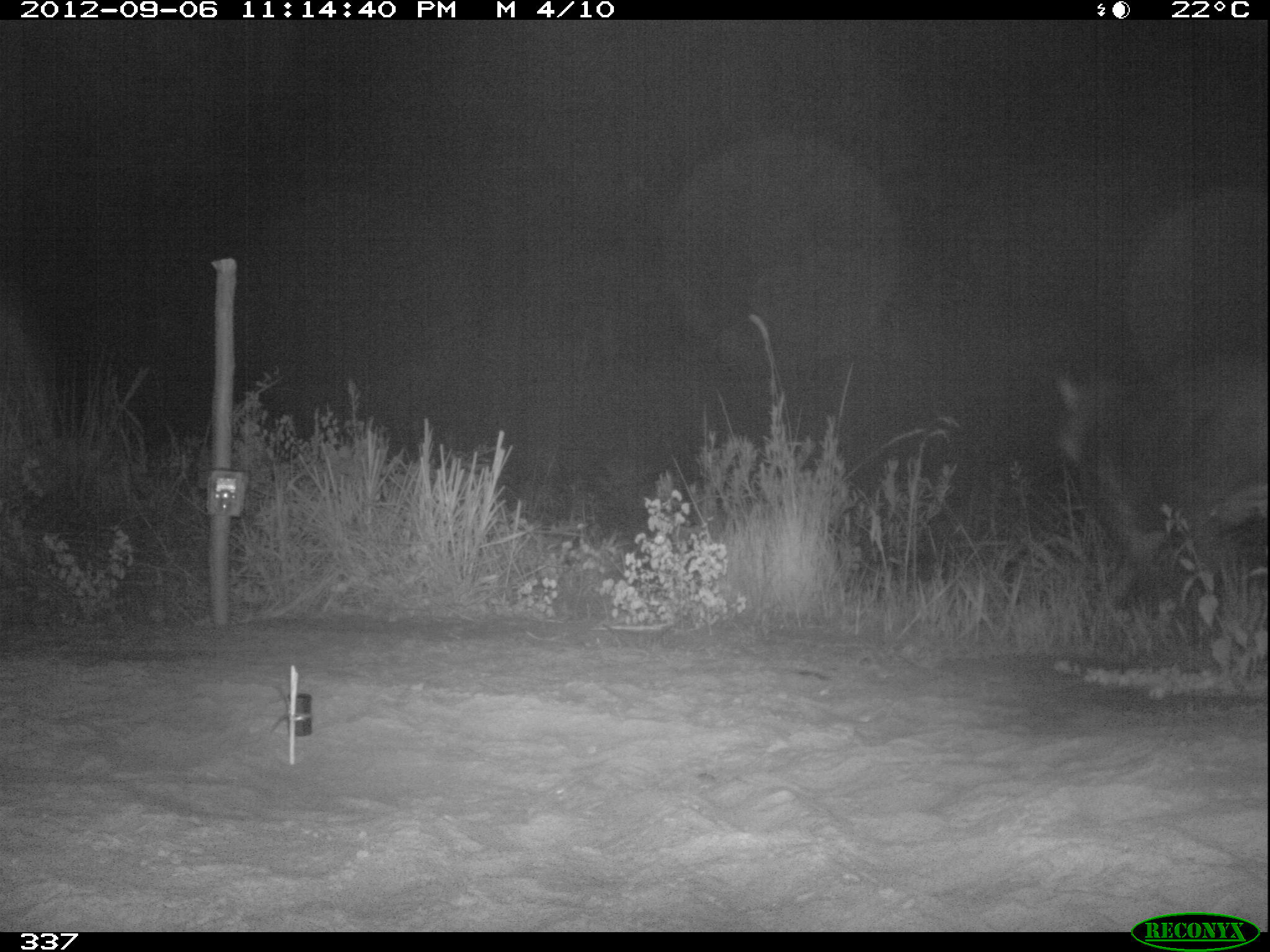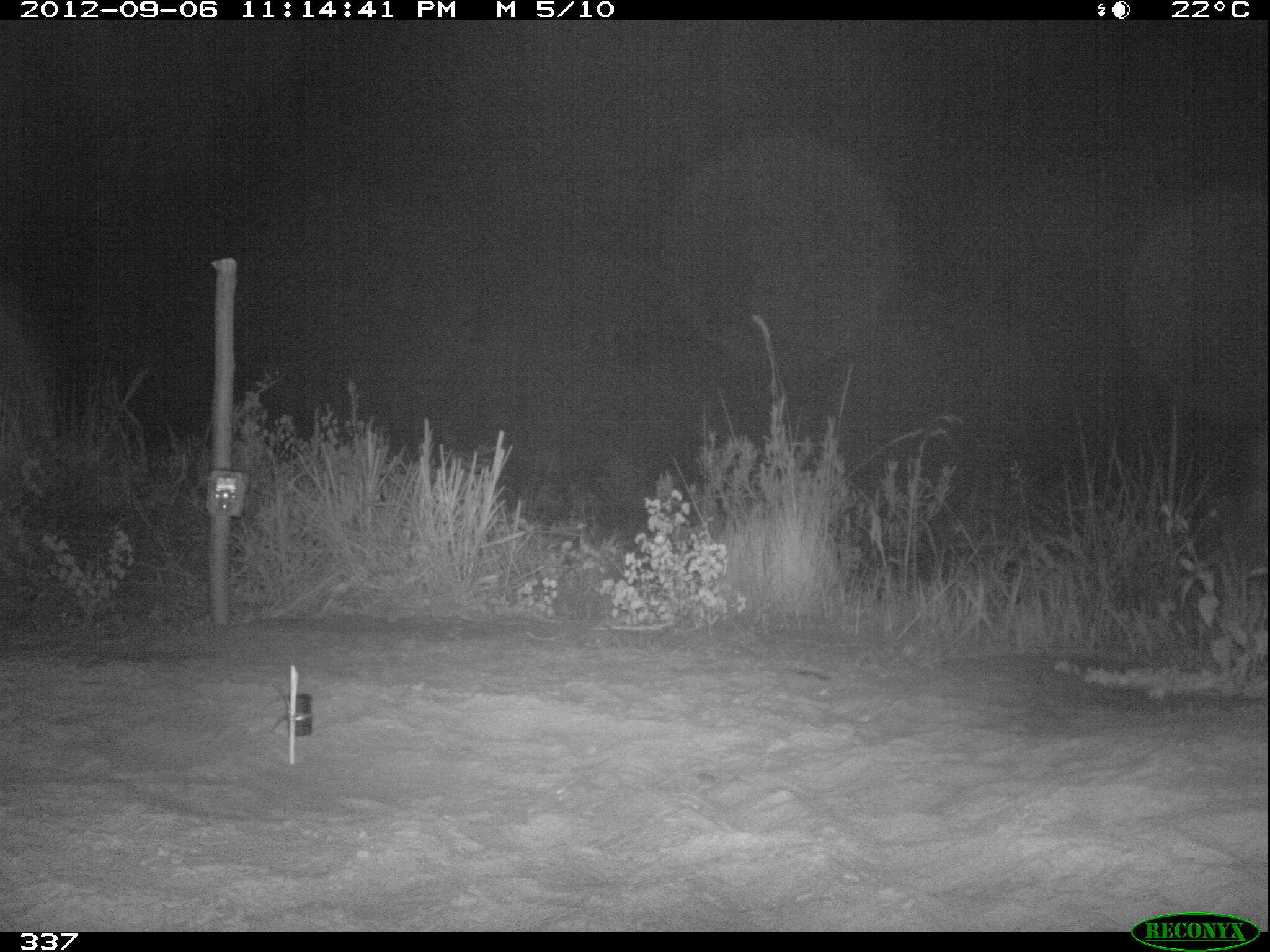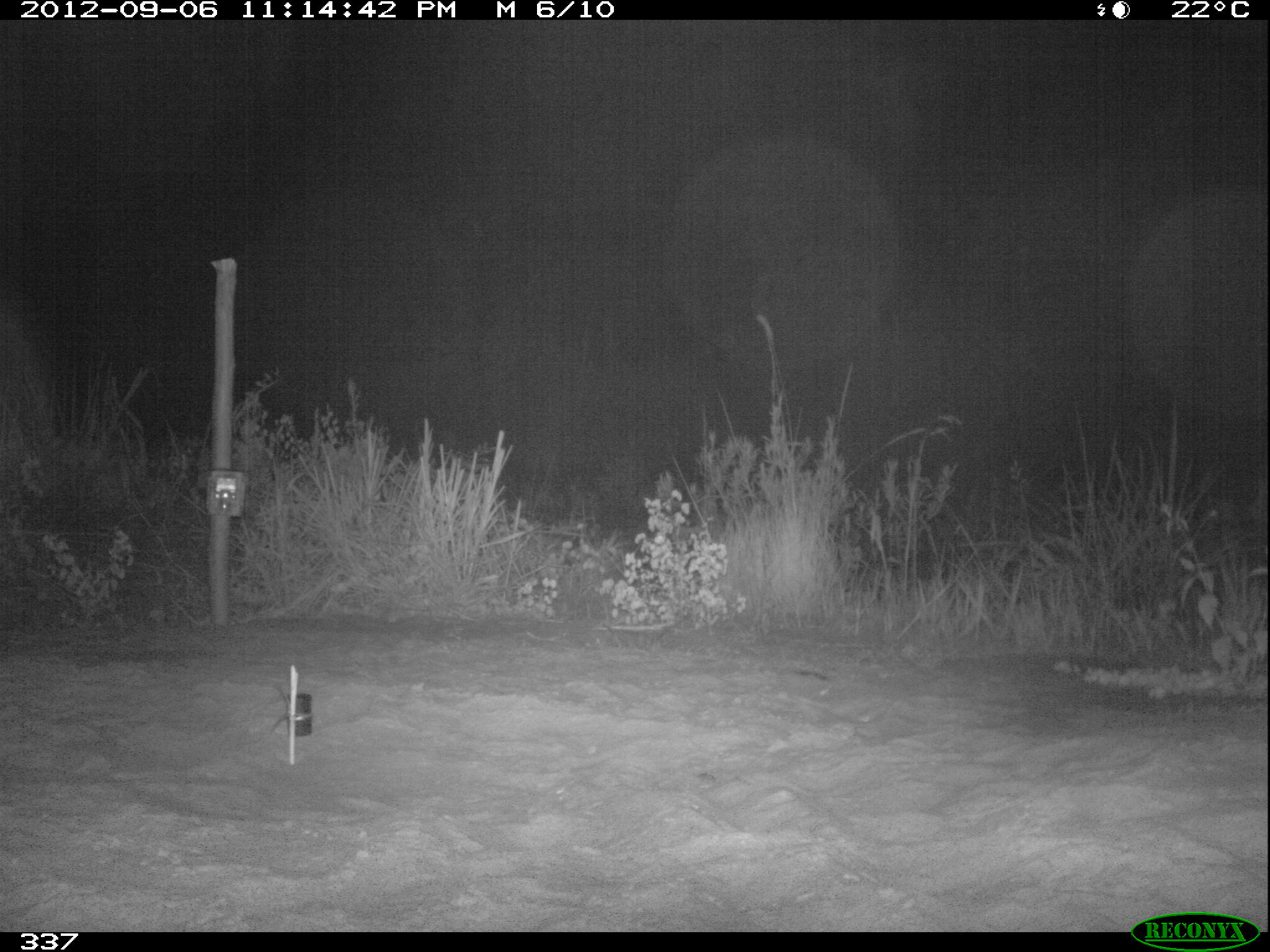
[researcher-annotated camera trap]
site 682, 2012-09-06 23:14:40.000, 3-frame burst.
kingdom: Animalia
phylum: Chordata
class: Mammalia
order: Perissodactyla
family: Tapiridae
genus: Tapirus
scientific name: Tapirus terrestris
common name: south american tapir